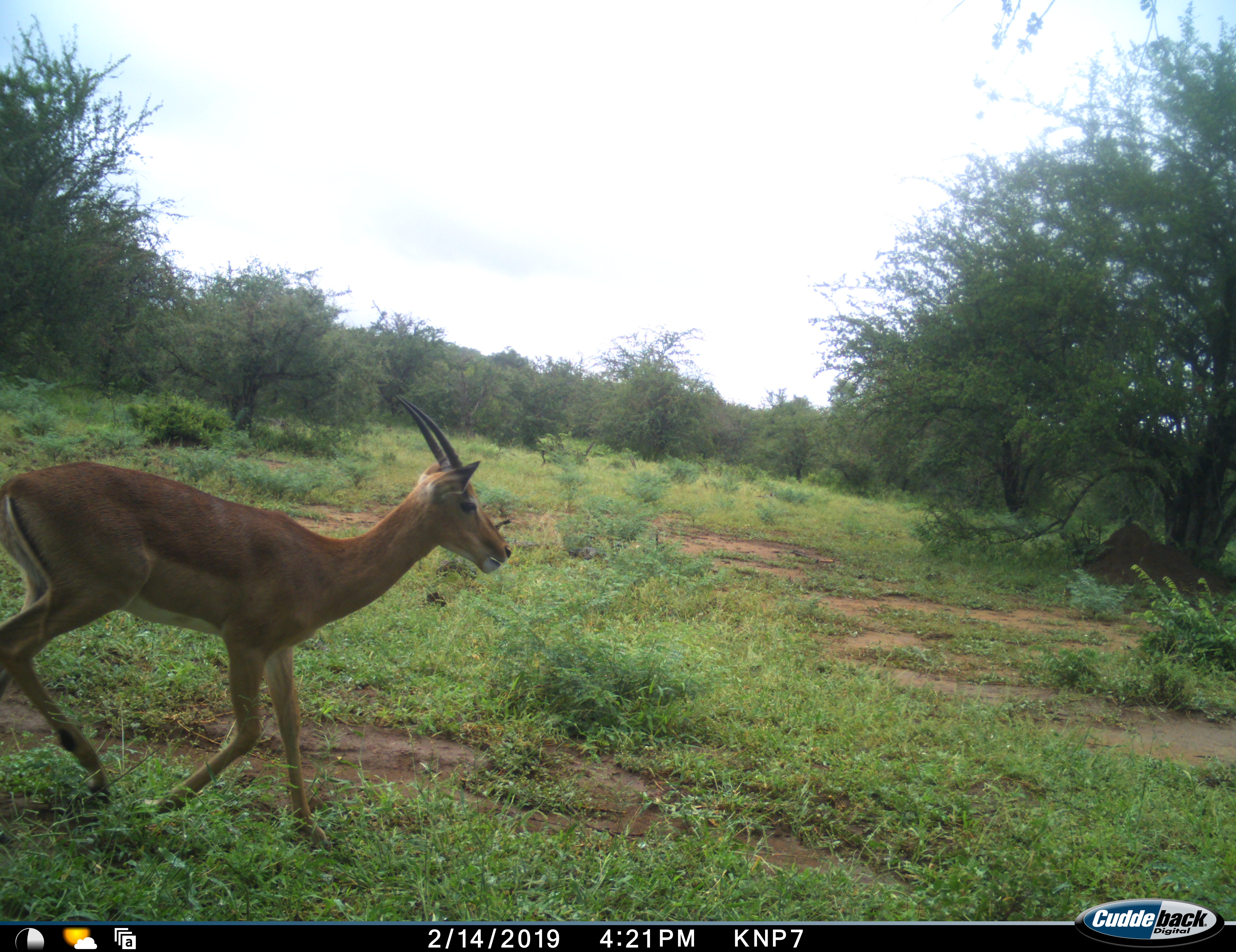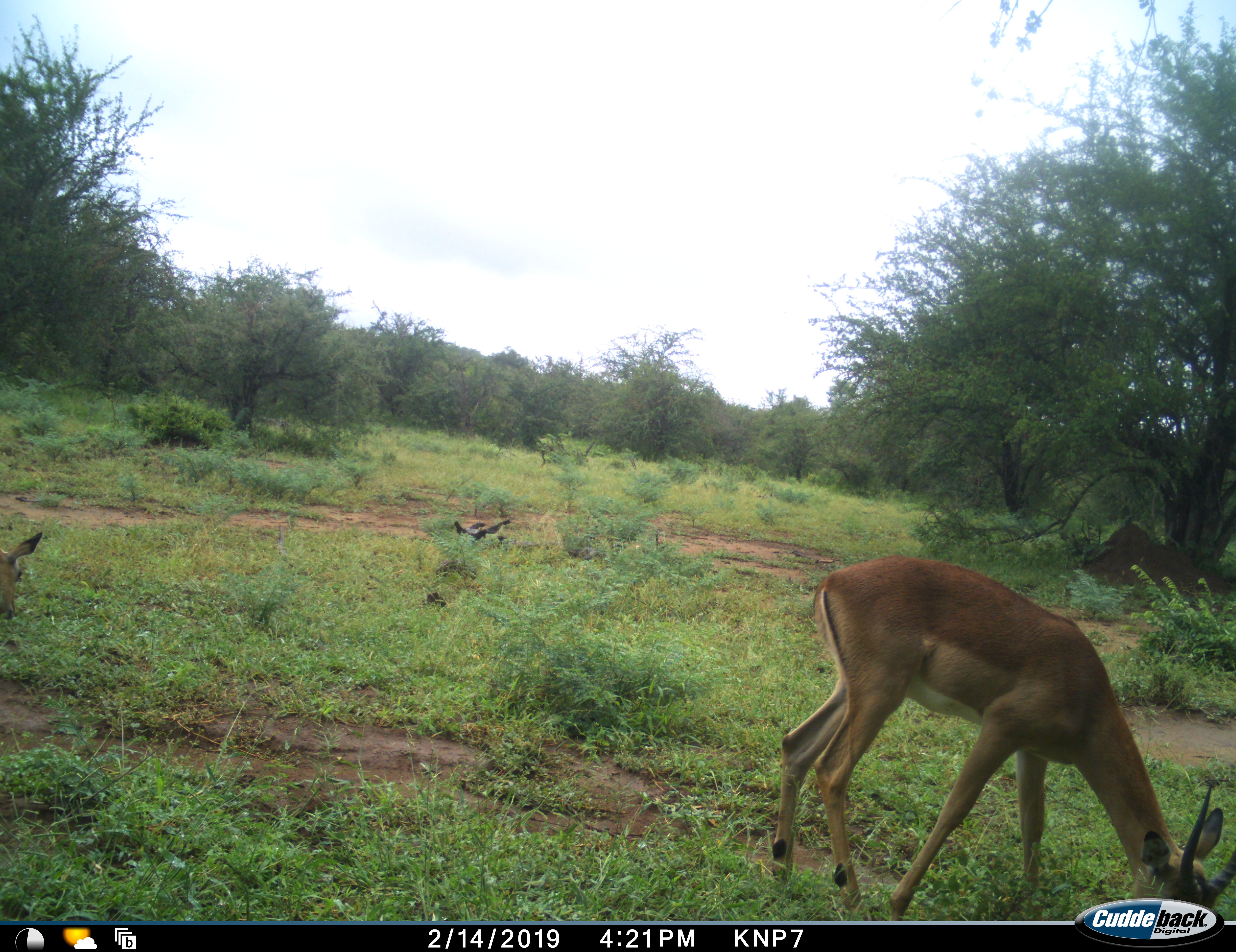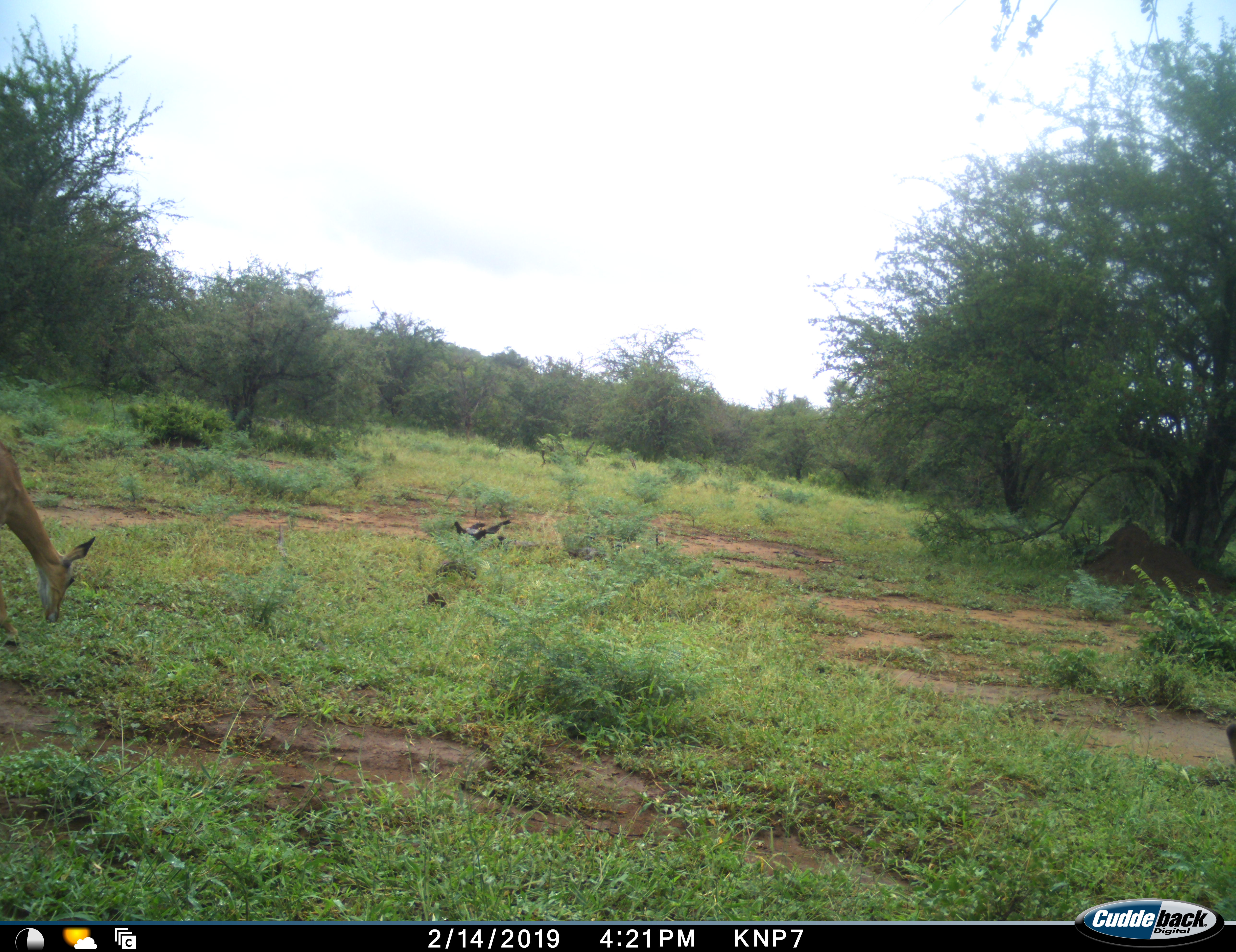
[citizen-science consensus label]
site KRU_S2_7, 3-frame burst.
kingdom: Animalia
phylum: Chordata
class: Mammalia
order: Artiodactyla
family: Bovidae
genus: Aepyceros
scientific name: Aepyceros melampus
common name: impala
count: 2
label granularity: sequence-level